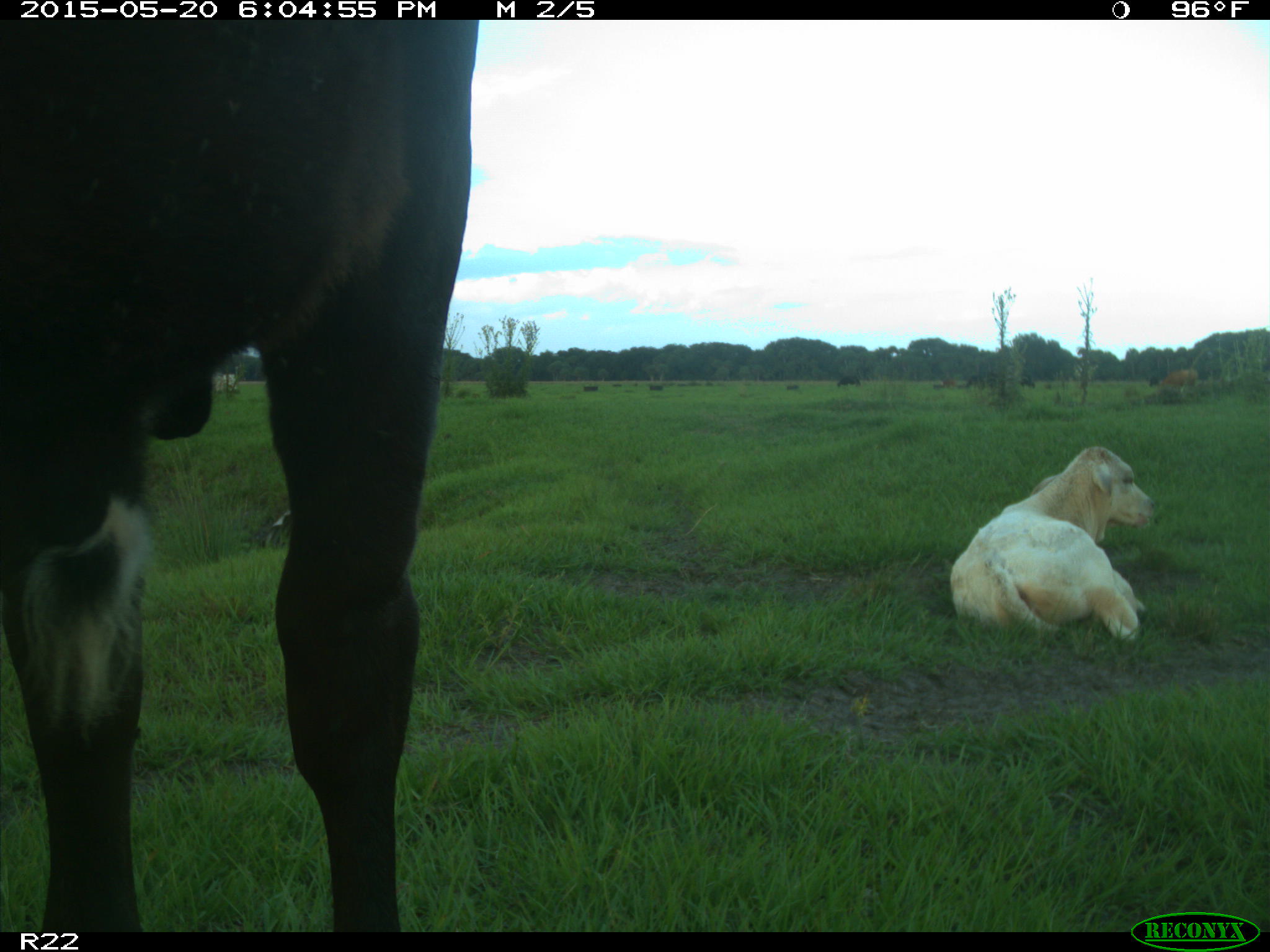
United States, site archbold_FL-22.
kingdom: Animalia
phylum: Chordata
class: Mammalia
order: Artiodactyla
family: Bovidae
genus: Bos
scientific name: Bos taurus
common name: domestic cow